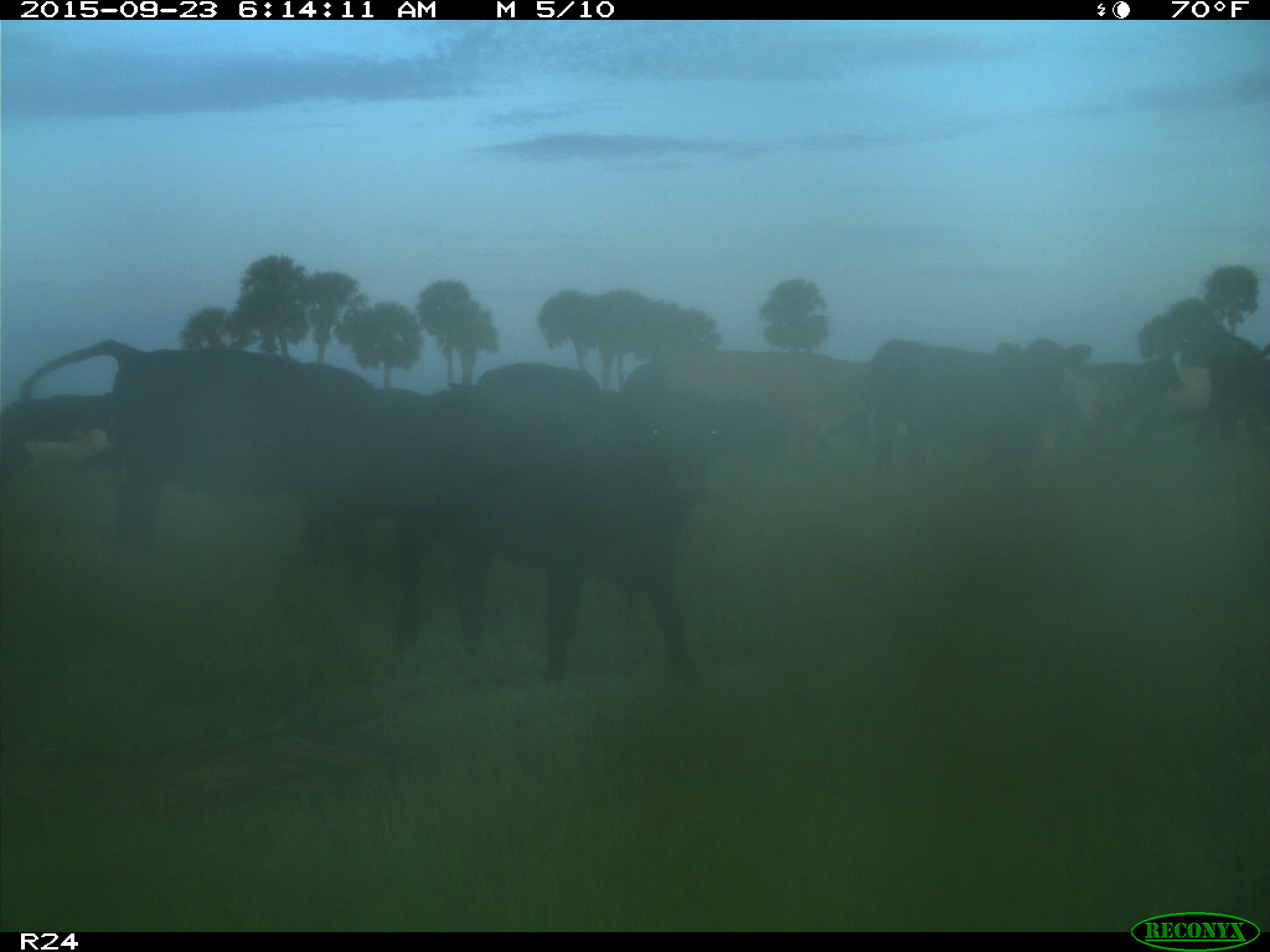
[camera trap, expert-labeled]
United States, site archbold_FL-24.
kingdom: Animalia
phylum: Chordata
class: Mammalia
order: Artiodactyla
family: Bovidae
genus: Bos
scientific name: Bos taurus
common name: domestic cow